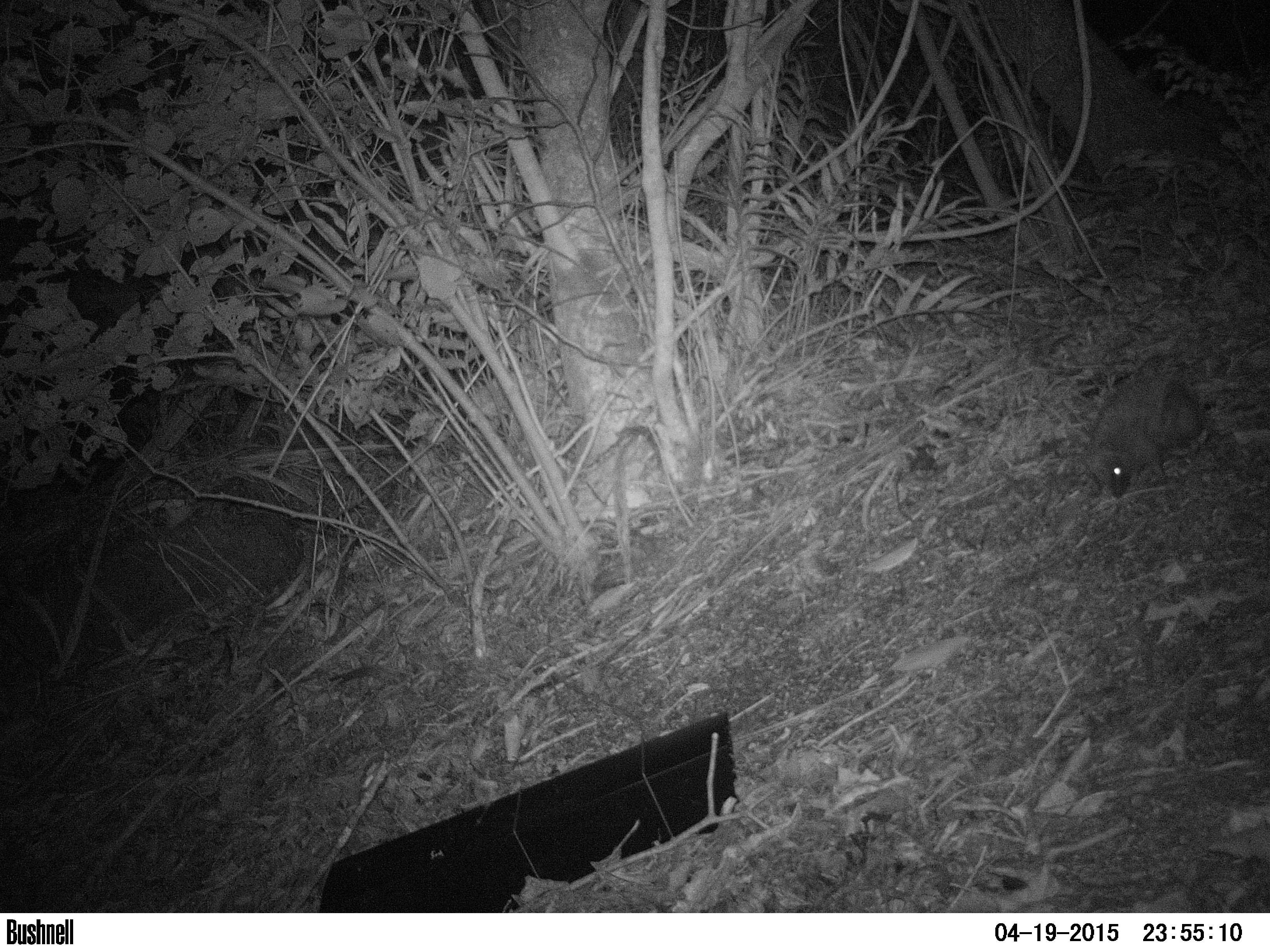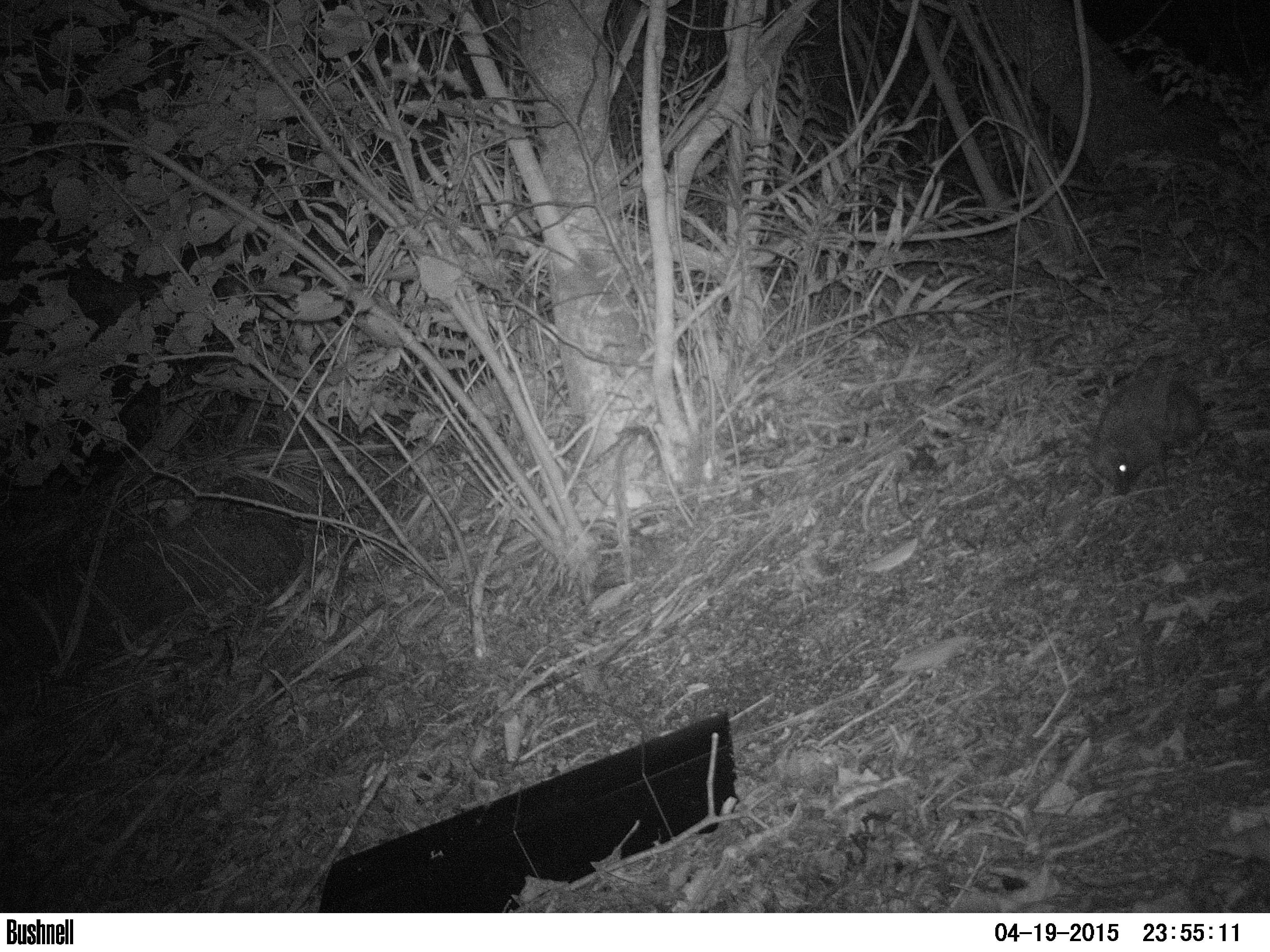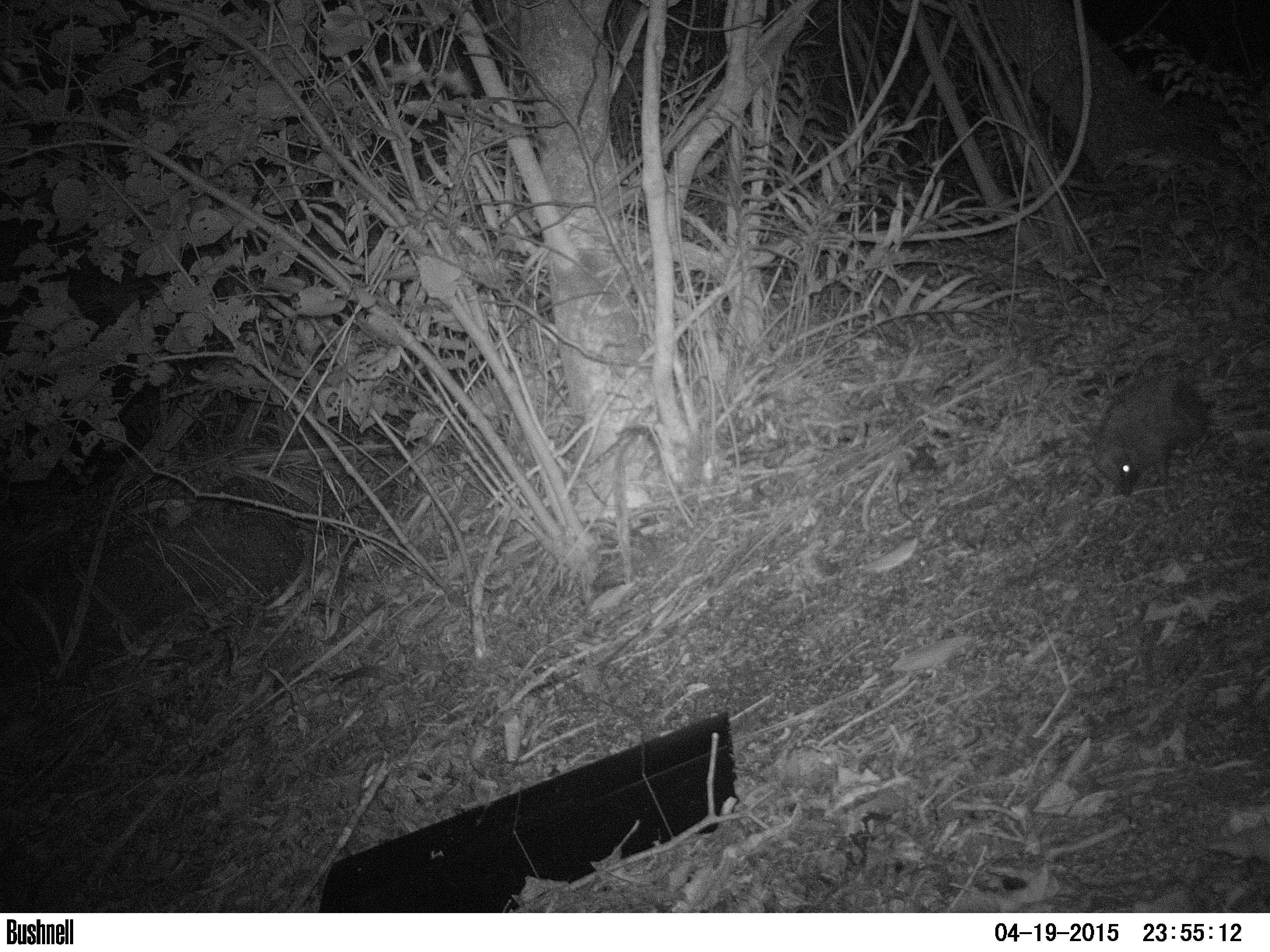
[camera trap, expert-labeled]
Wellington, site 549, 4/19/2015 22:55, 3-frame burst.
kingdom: Animalia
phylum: Chordata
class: Mammalia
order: Eulipotyphla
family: Erinaceidae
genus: Erinaceus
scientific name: Erinaceus europaeus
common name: hedgehog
Hedgehog (Erinaceus europaeus).